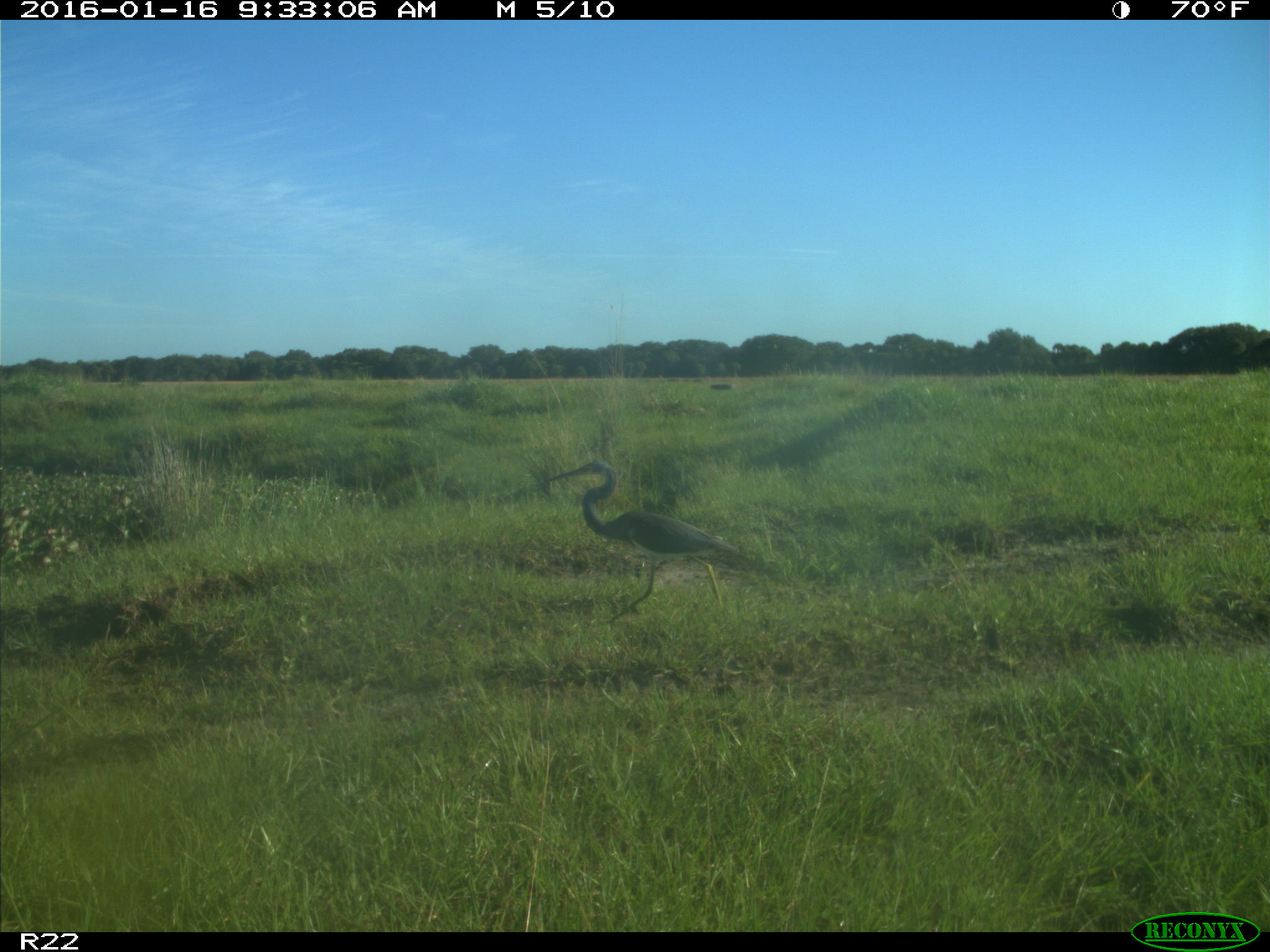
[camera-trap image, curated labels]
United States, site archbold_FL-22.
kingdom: Animalia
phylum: Chordata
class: Aves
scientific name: Aves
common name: birds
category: unidentified bird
Unidentified bird (birds) (Aves).